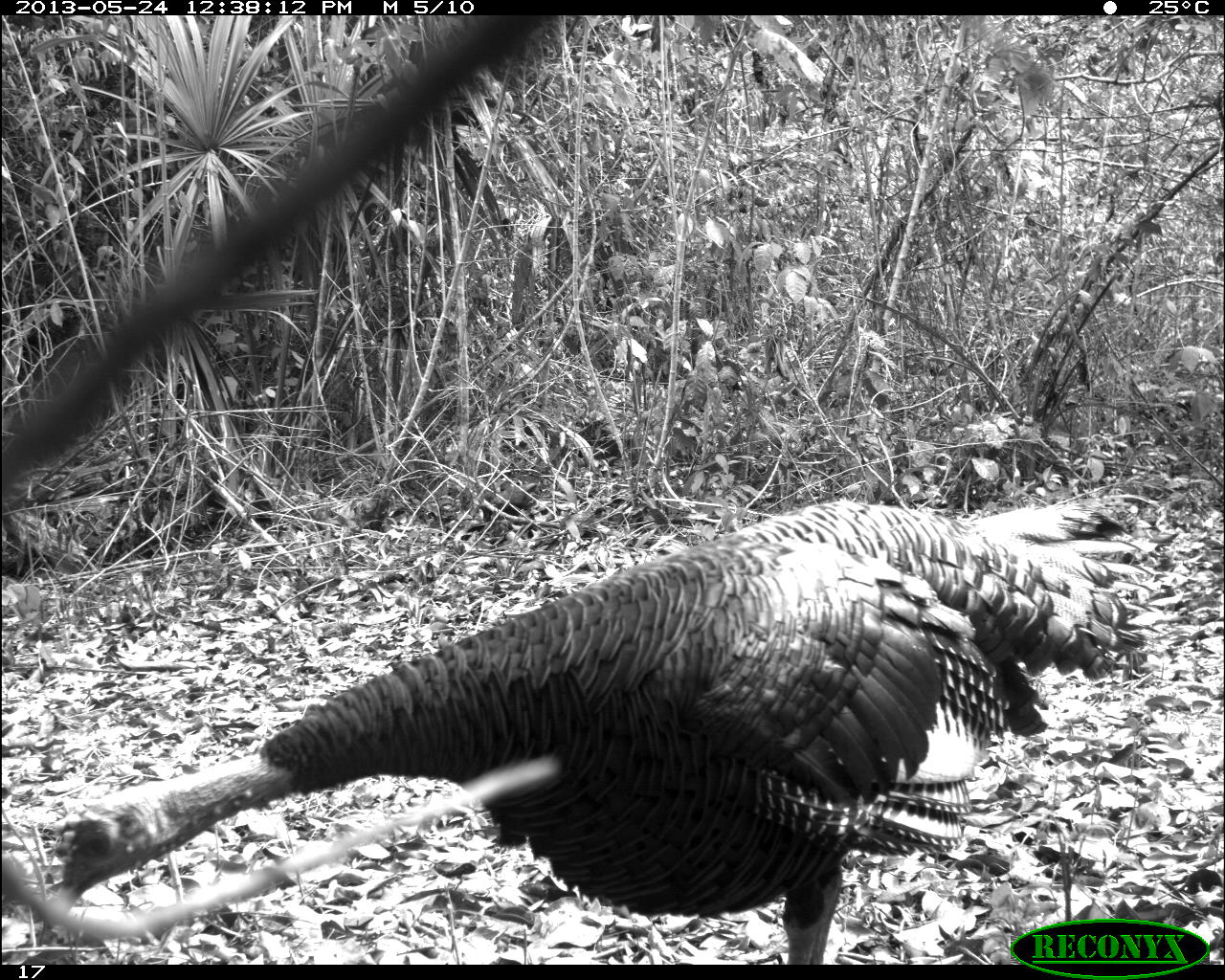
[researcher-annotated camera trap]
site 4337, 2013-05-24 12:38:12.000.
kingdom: Animalia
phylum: Chordata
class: Aves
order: Galliformes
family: Phasianidae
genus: Meleagris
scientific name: Meleagris ocellata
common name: ocellated turkey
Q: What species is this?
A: Meleagris ocellata (ocellated turkey).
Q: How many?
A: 1.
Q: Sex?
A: Male.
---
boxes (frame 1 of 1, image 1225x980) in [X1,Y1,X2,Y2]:
meleagris ocellata: [43,498,1160,965]